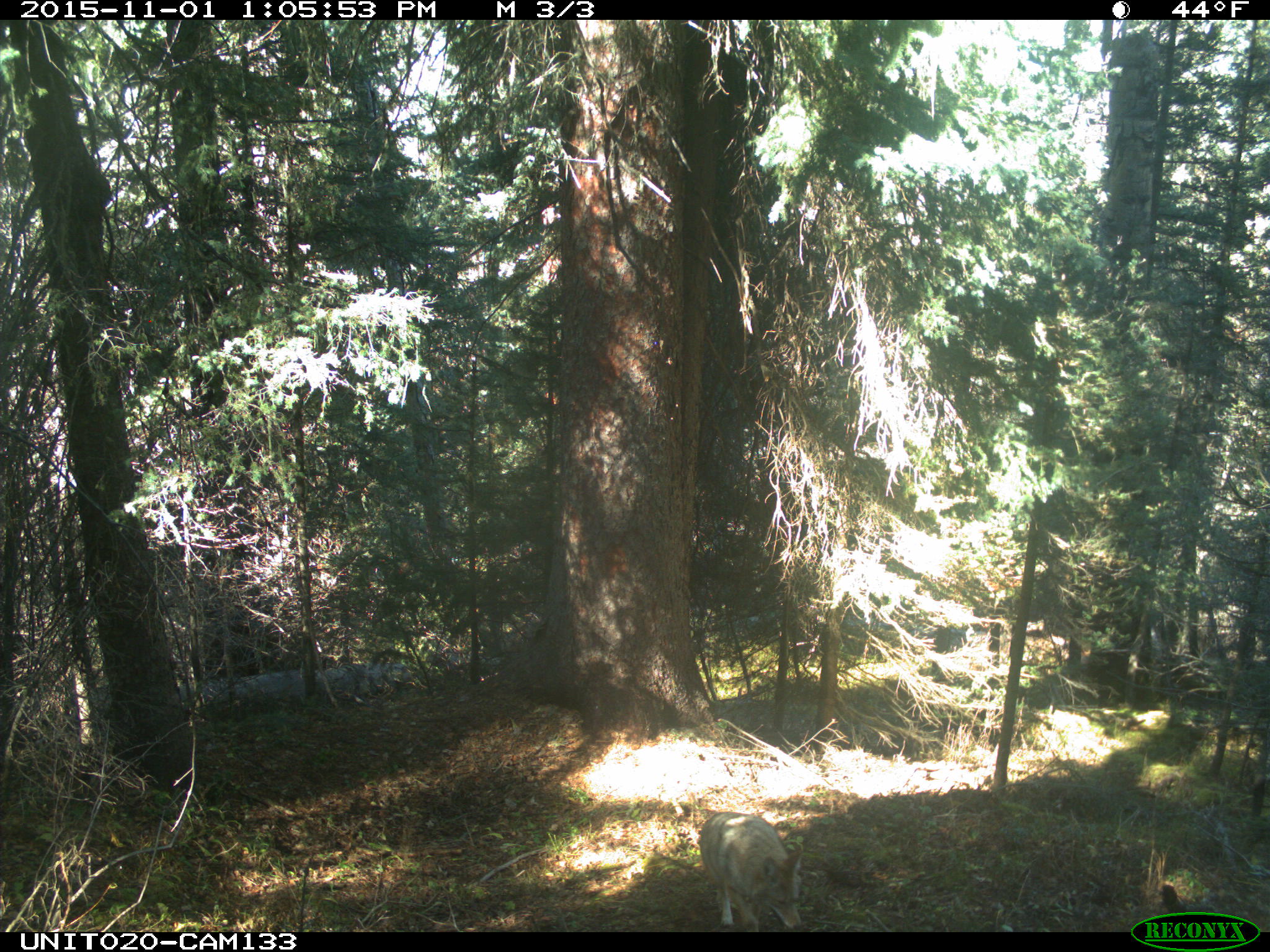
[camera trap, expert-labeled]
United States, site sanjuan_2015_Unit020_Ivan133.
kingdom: Animalia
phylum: Chordata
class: Mammalia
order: Carnivora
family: Canidae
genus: Canis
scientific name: Canis latrans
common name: coyote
Canis latrans (coyote).